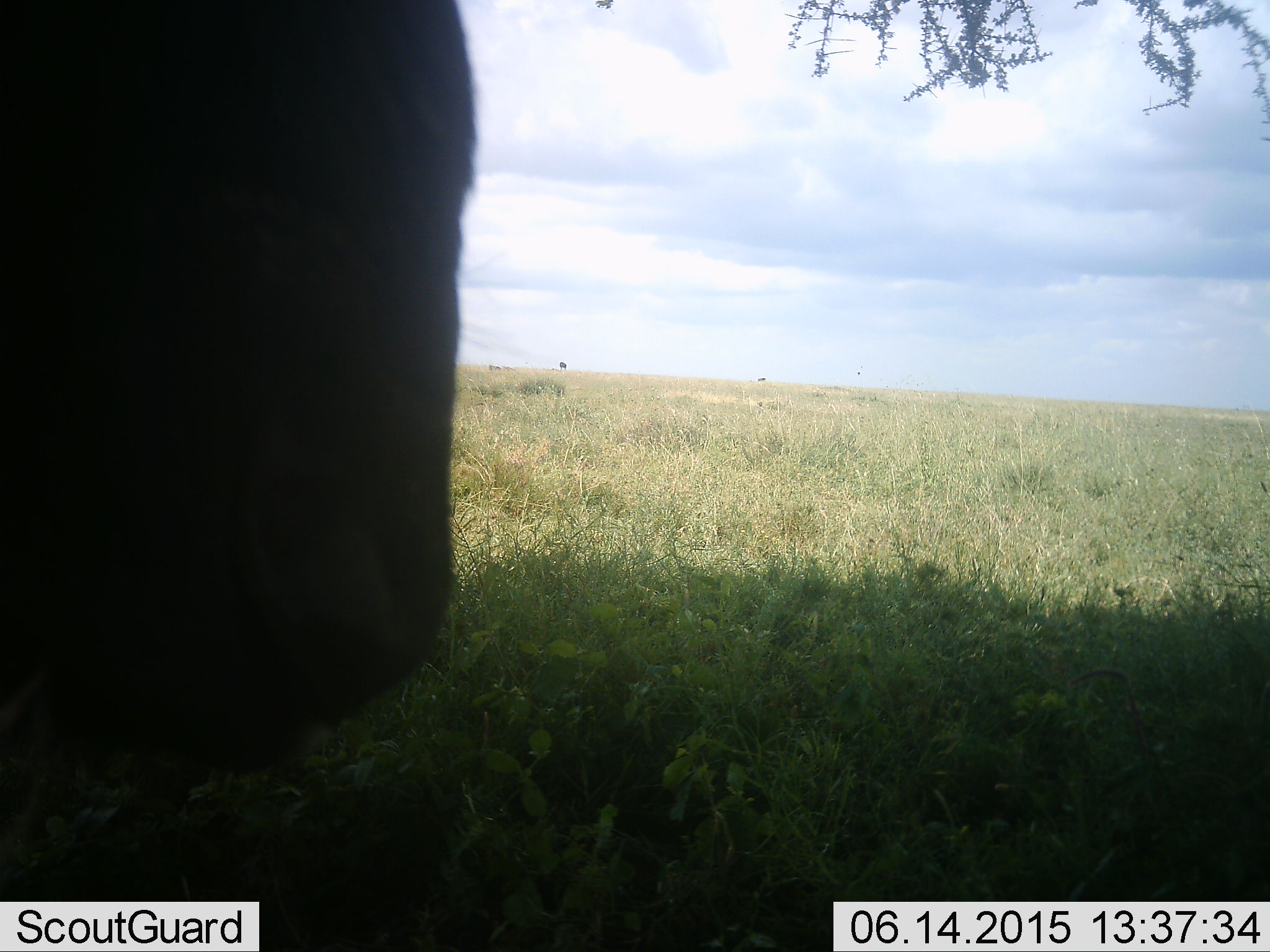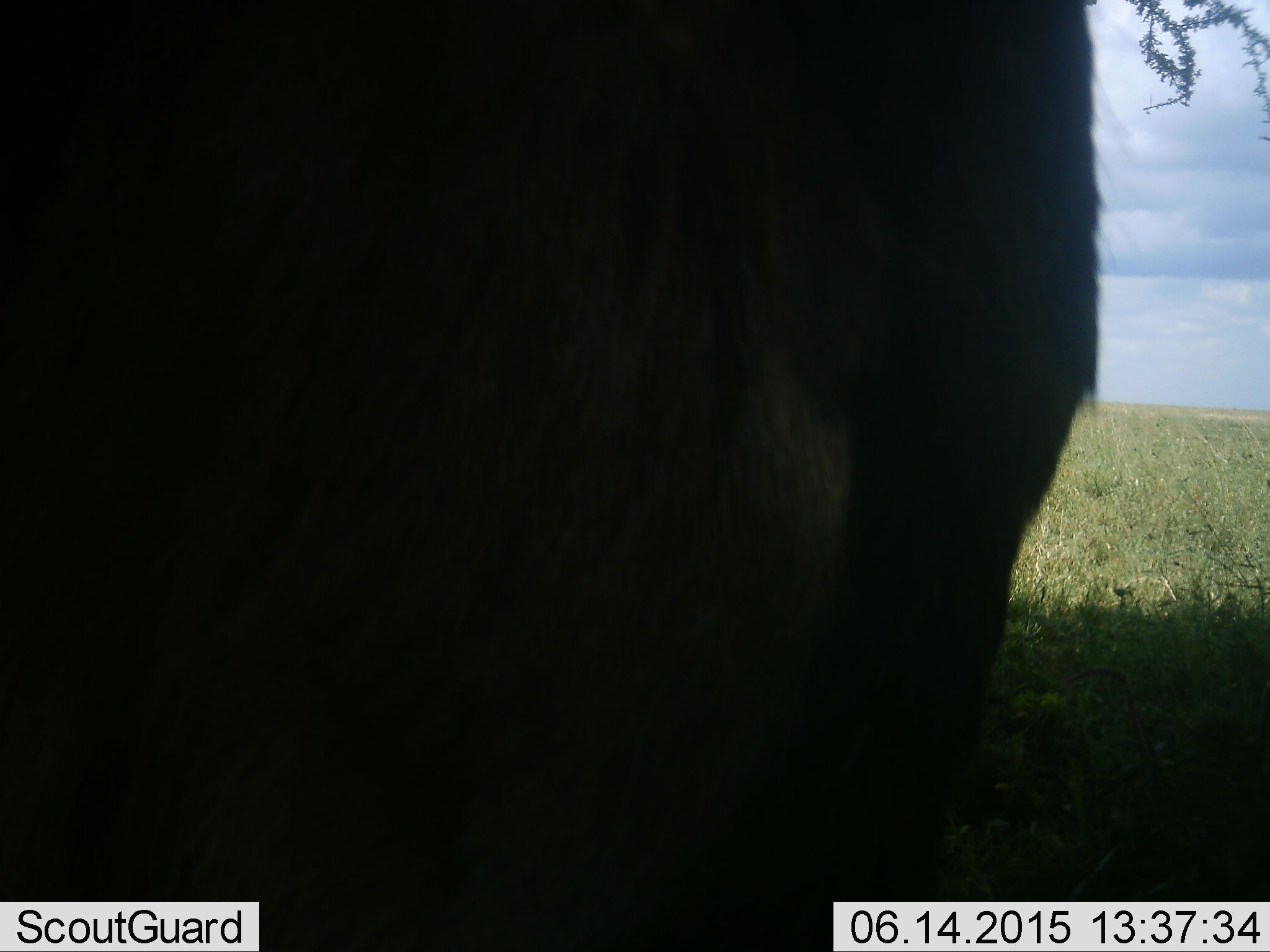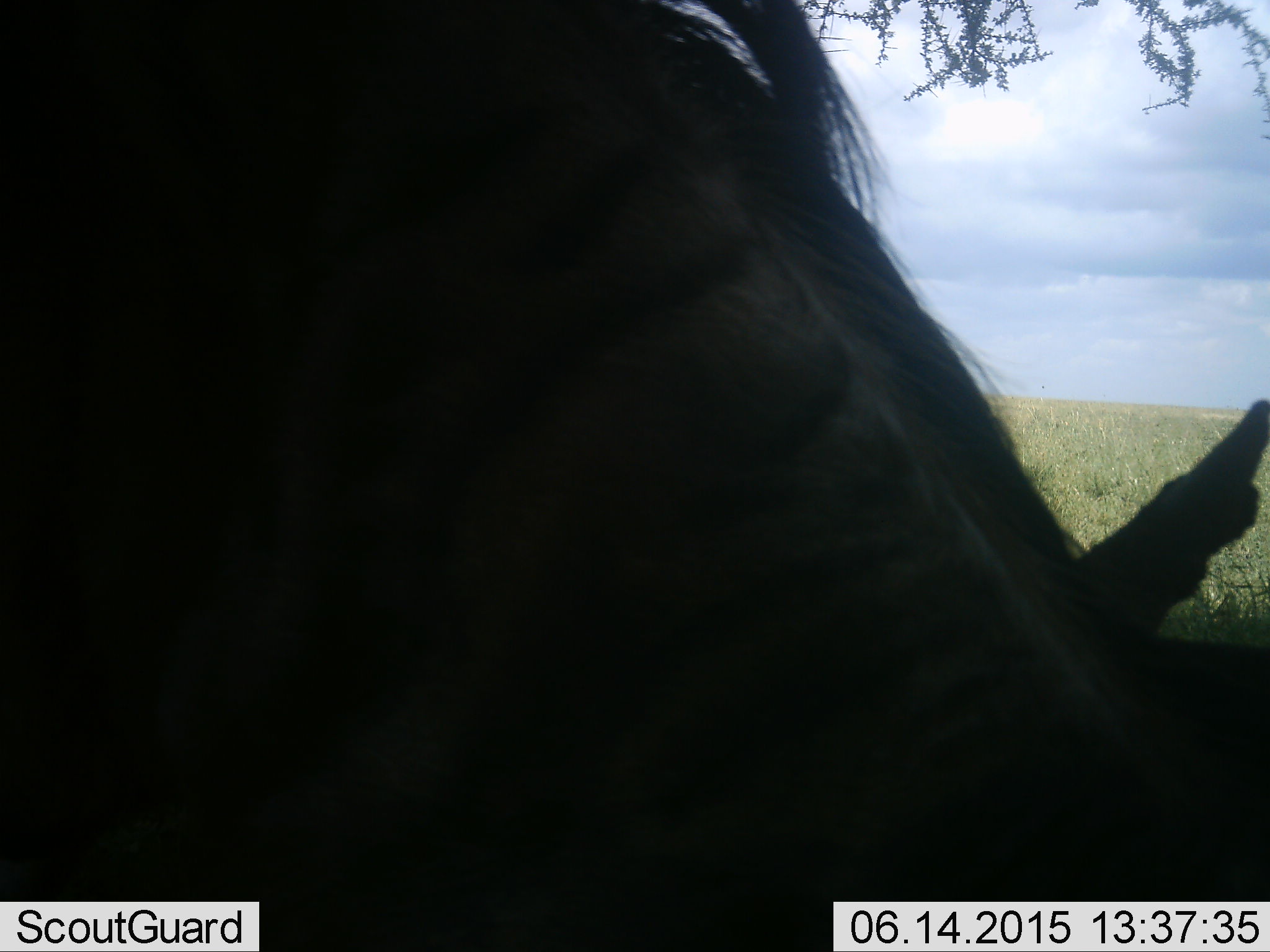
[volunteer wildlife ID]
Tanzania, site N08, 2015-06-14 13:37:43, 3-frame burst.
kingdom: Animalia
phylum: Chordata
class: Mammalia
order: Artiodactyla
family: Bovidae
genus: Connochaetes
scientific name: Connochaetes taurinus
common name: blue wildebeest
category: wildebeest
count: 1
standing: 50%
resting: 0%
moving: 20%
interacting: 0%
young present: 0%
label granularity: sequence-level